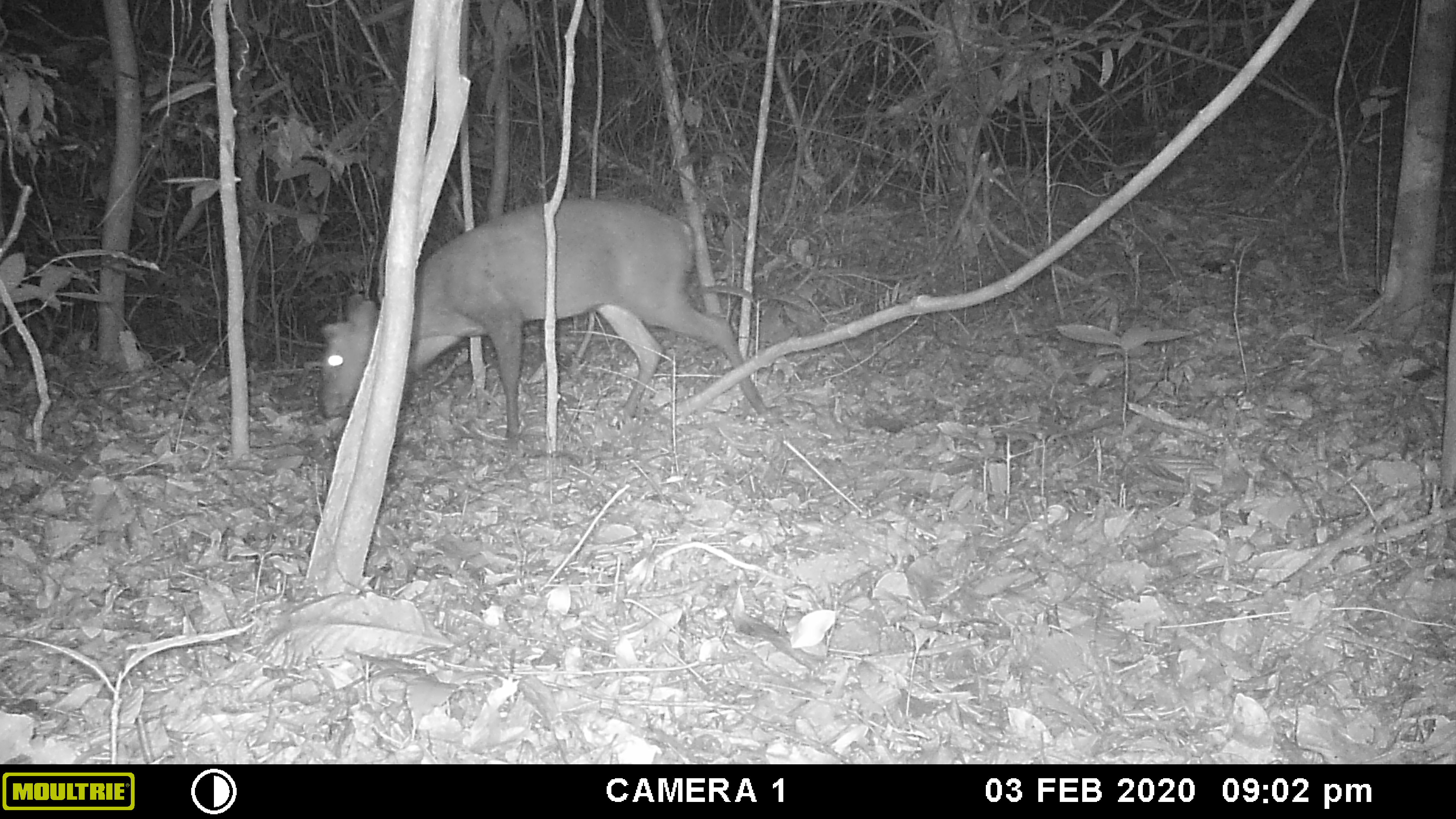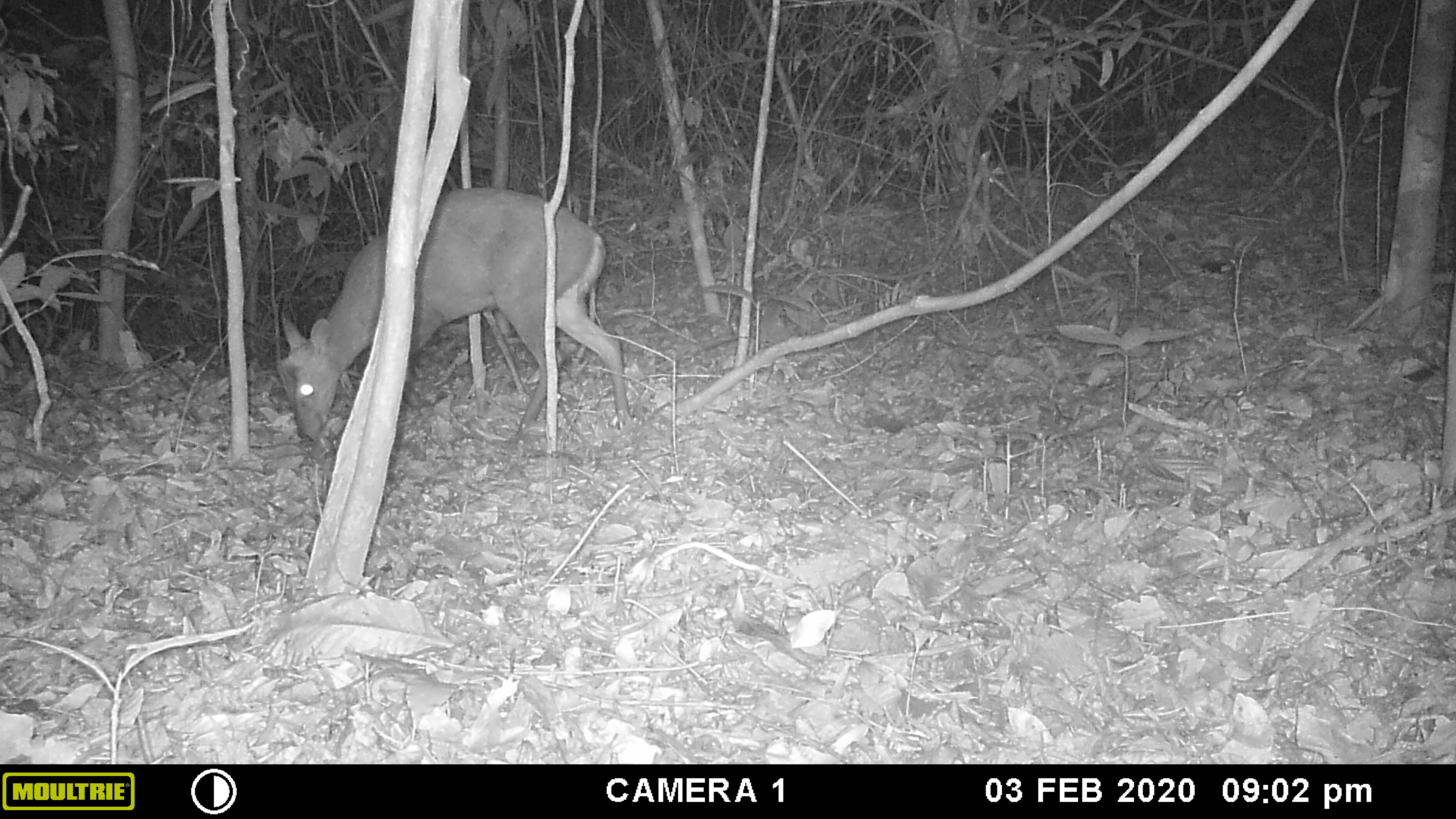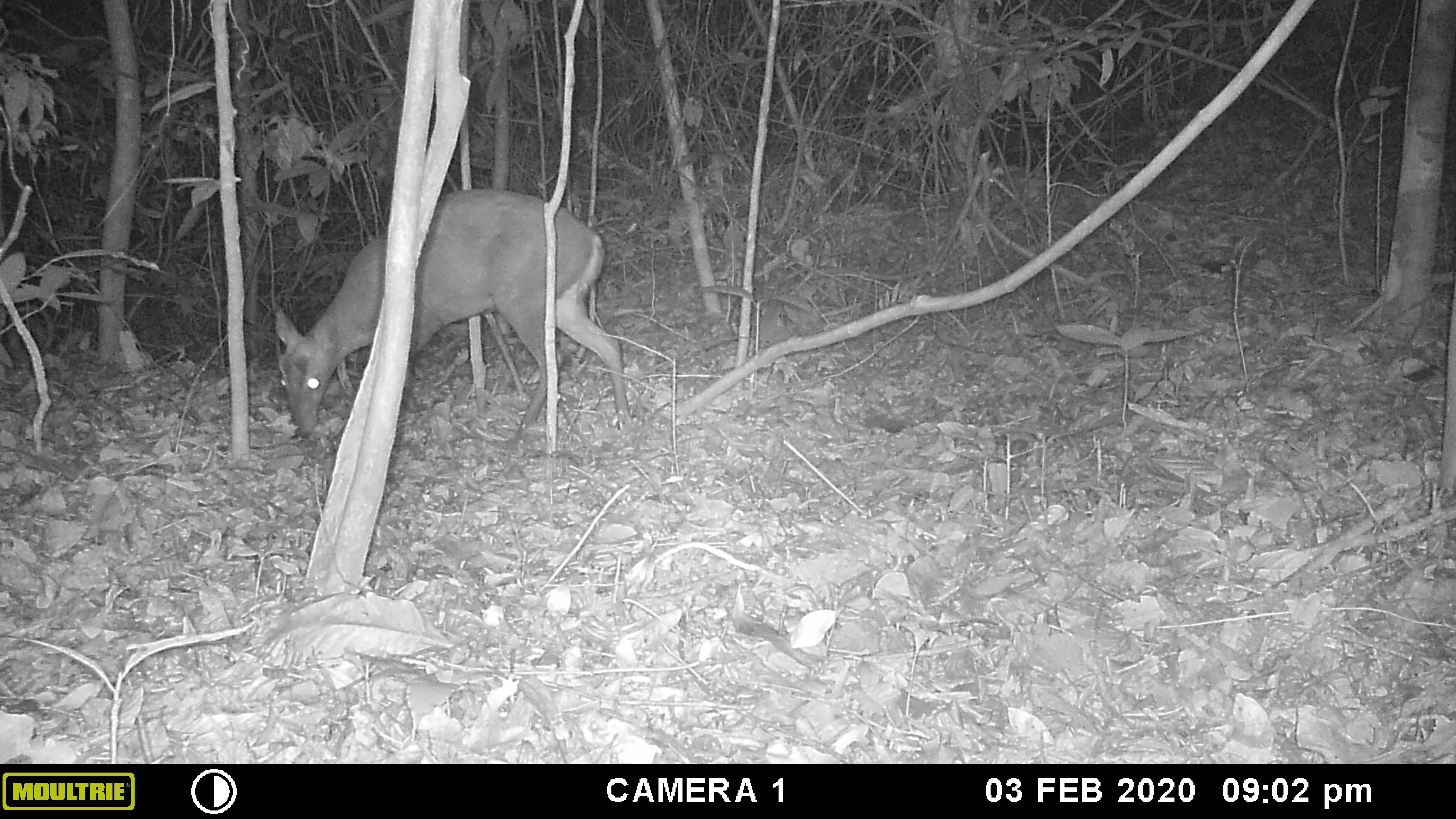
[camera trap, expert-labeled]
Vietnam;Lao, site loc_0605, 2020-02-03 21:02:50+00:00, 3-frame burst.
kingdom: Animalia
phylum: Chordata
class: Mammalia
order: Artiodactyla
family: Cervidae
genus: Muntiacus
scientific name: Muntiacus rooseveltorum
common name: roosevelt's muntjac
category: roosevelts muntjac group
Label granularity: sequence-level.